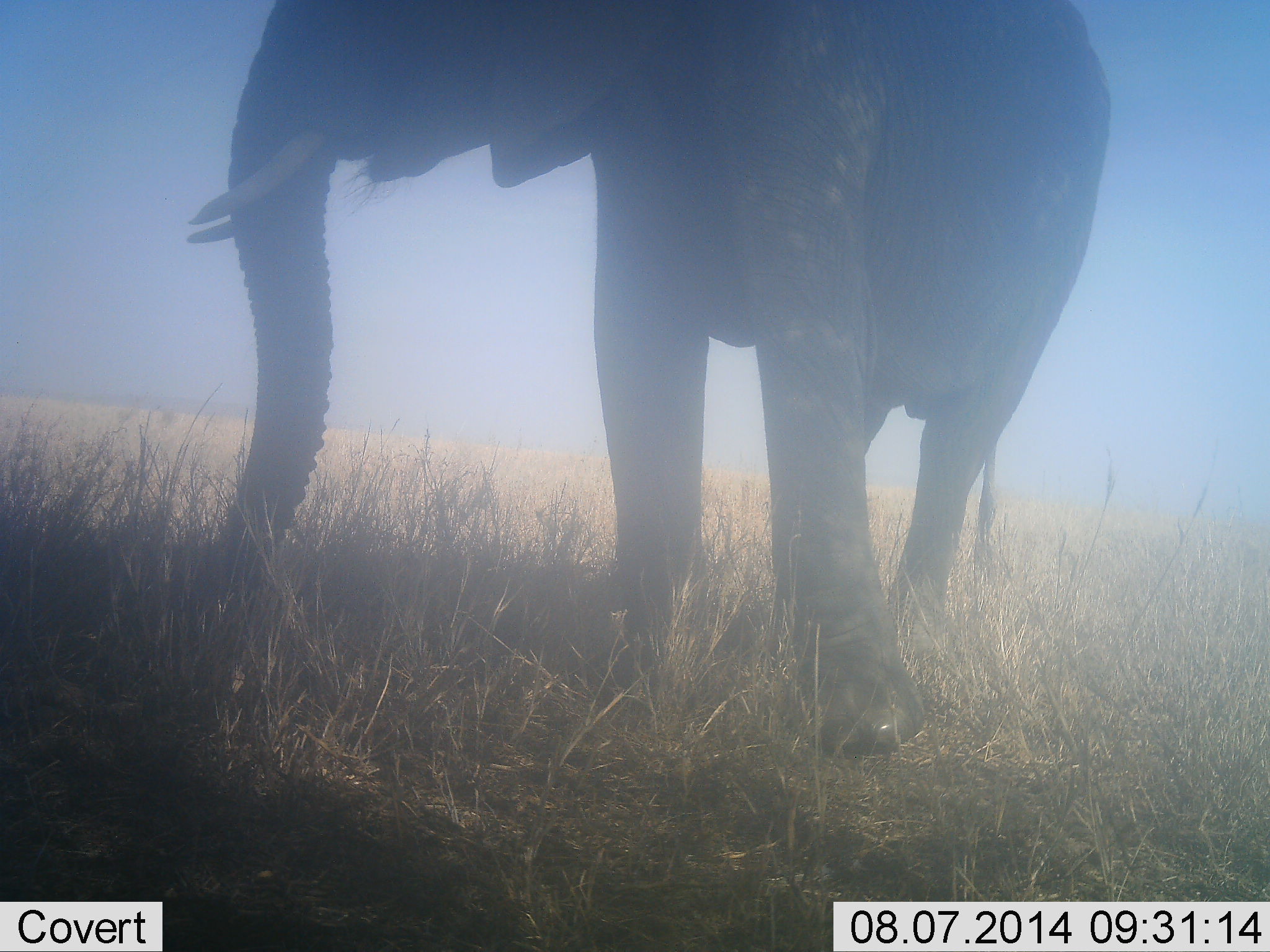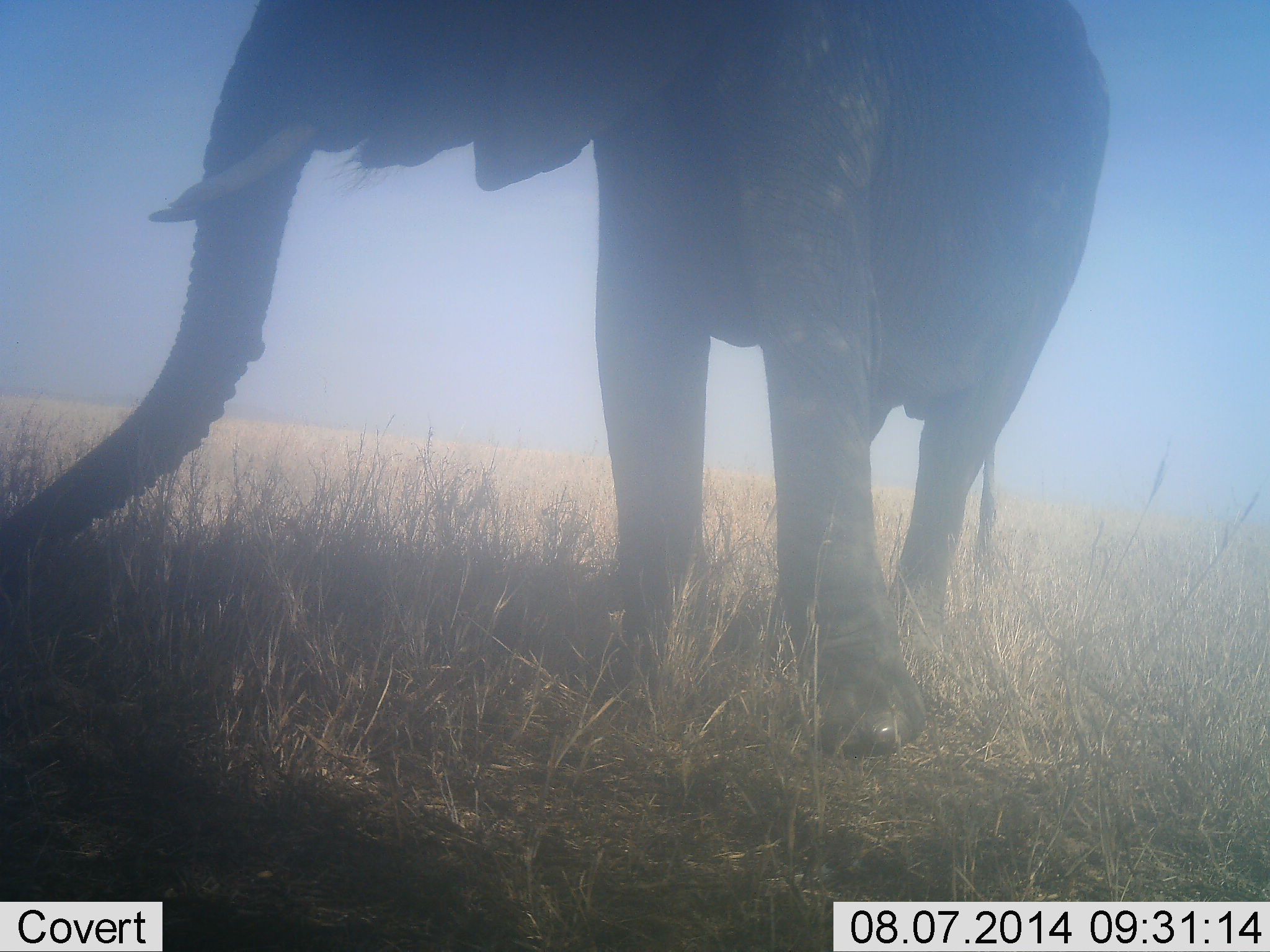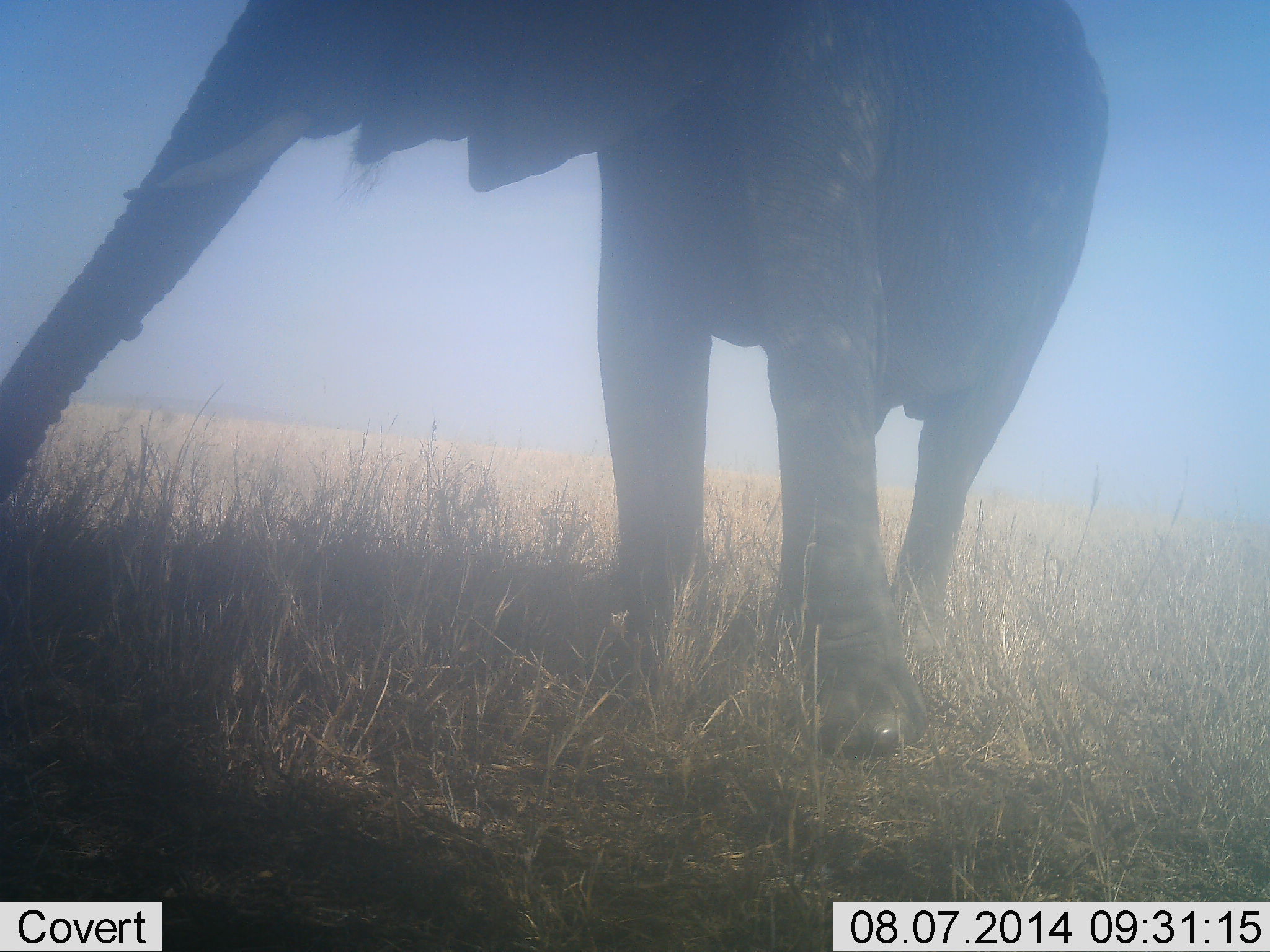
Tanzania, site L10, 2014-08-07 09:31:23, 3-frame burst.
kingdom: Animalia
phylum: Chordata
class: Mammalia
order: Proboscidea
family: Elephantidae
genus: Loxodonta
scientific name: Loxodonta africana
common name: african bush elephant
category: elephant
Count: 1.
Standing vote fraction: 70%.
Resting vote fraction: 0%.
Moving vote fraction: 10%.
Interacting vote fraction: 10%.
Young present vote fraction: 0%.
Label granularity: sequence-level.